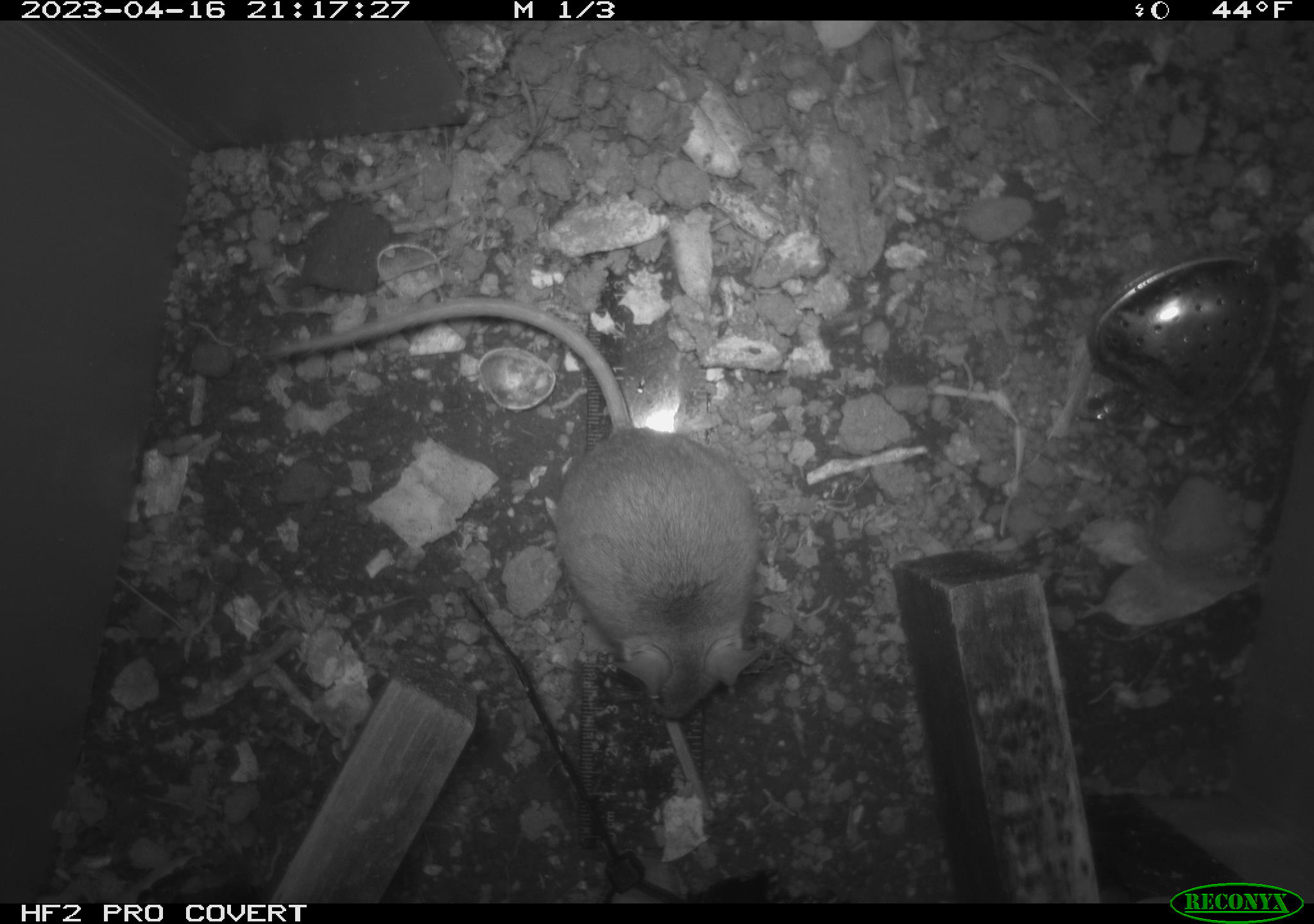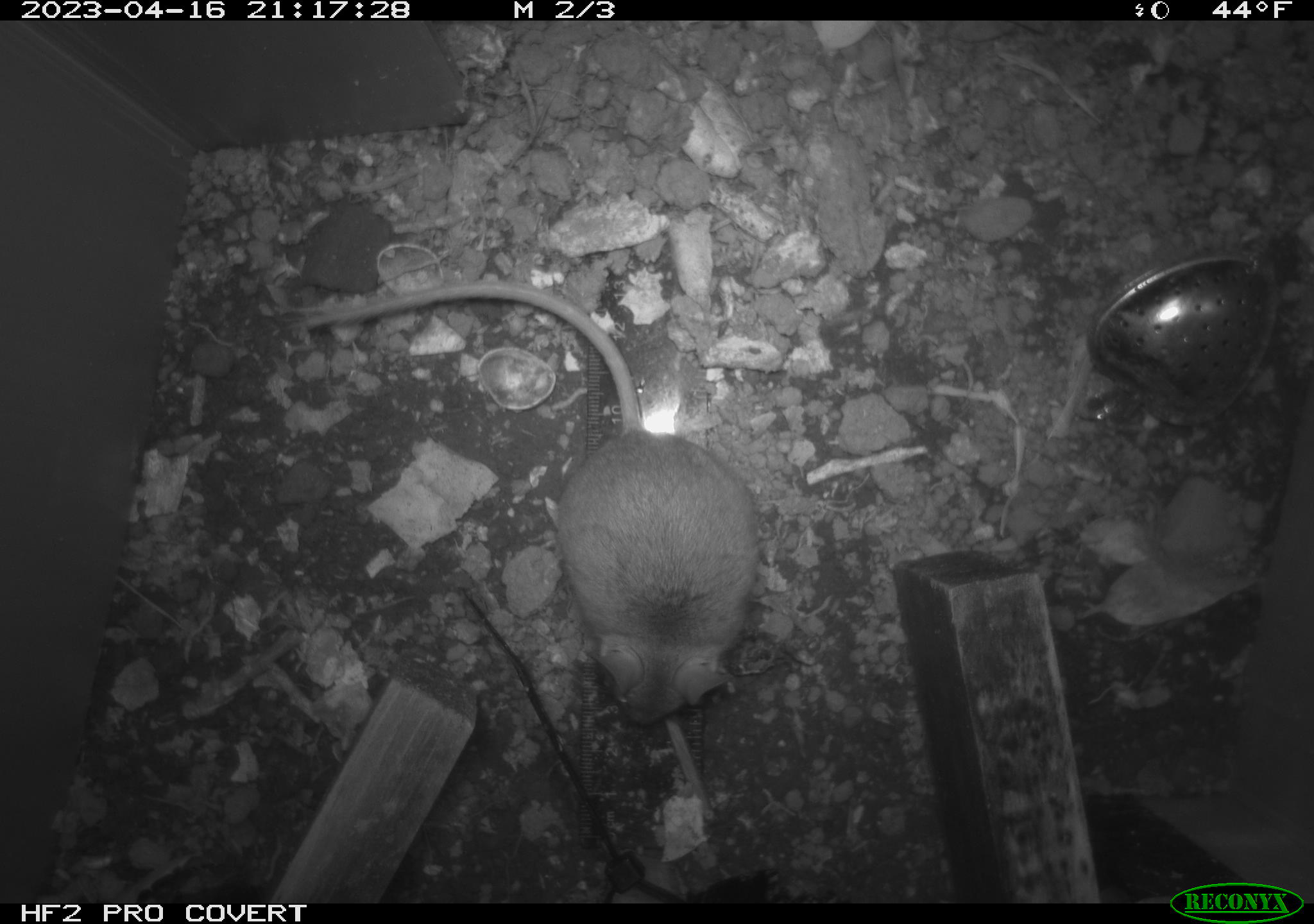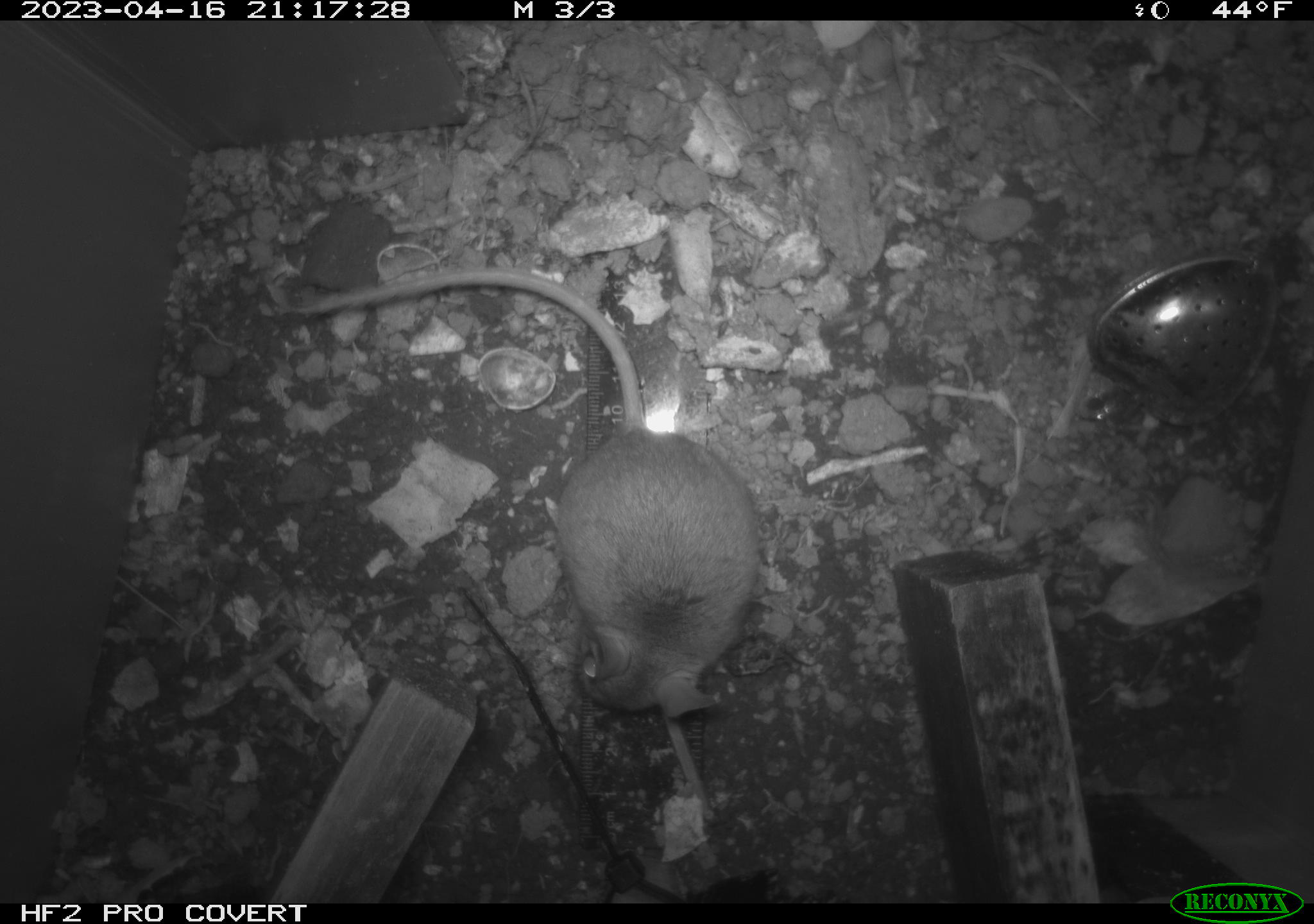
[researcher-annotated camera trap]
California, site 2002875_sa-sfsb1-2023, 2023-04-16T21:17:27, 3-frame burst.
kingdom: Animalia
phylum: Chordata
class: Mammalia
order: Rodentia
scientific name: Rodentia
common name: mouse species